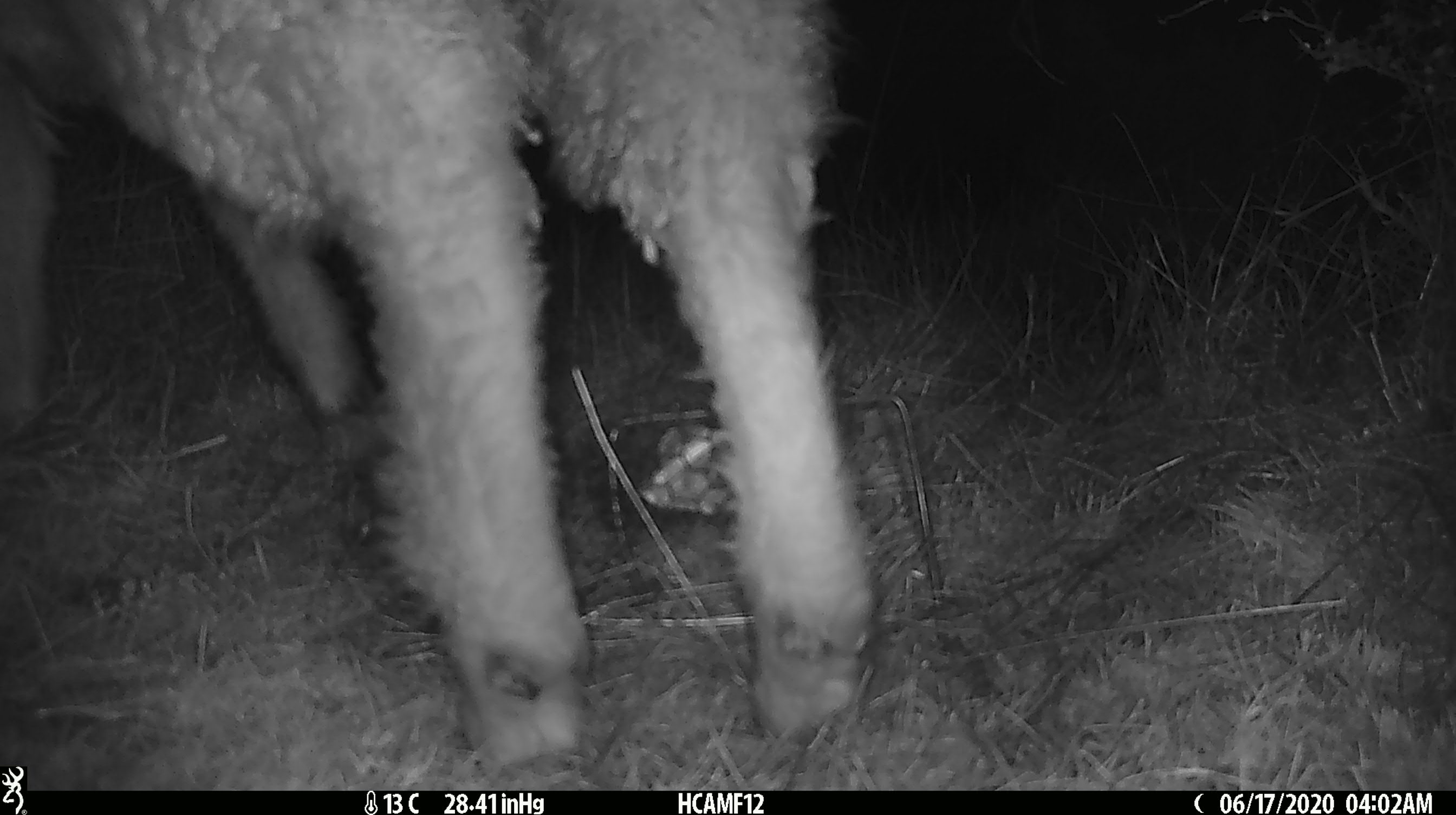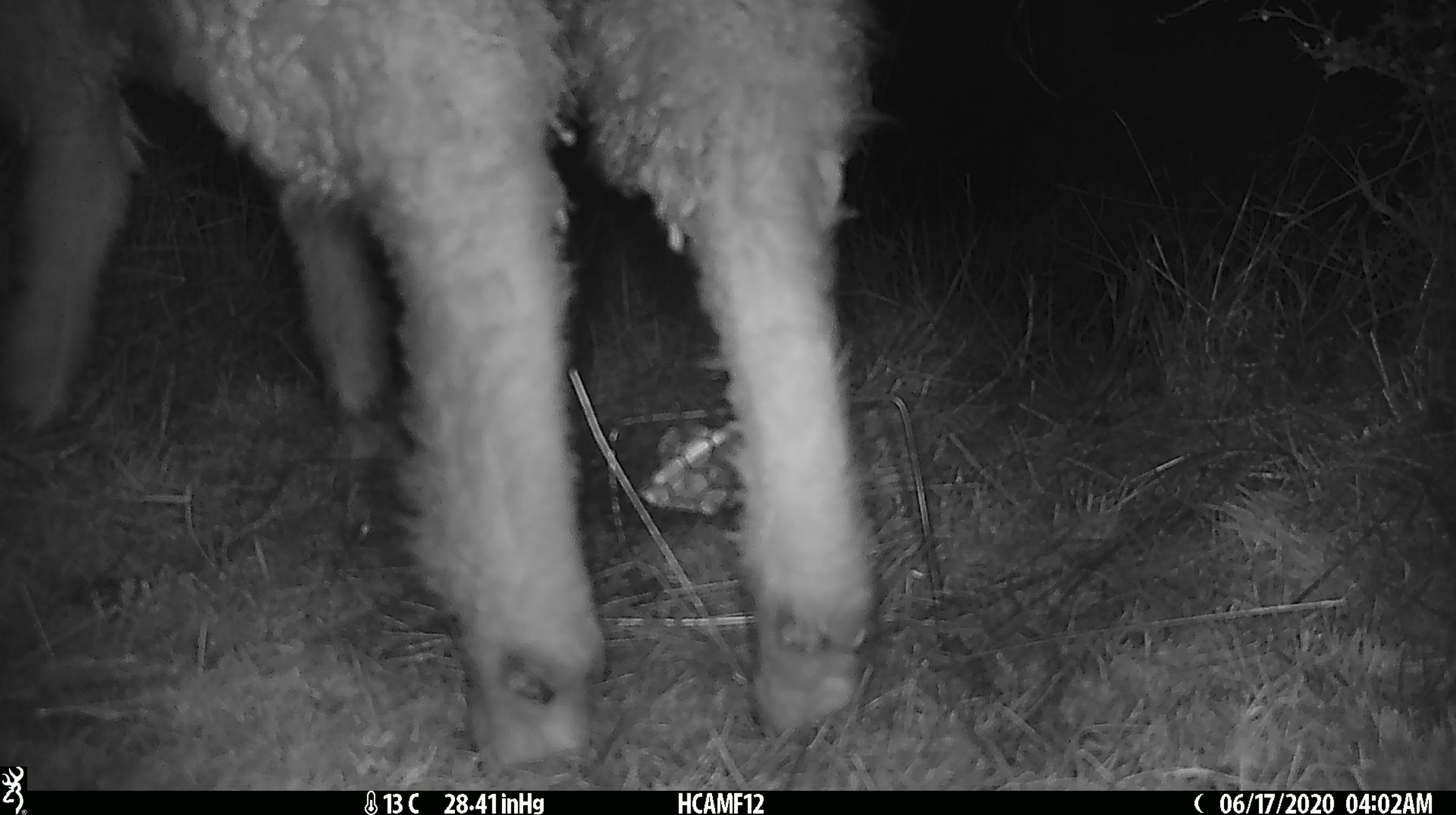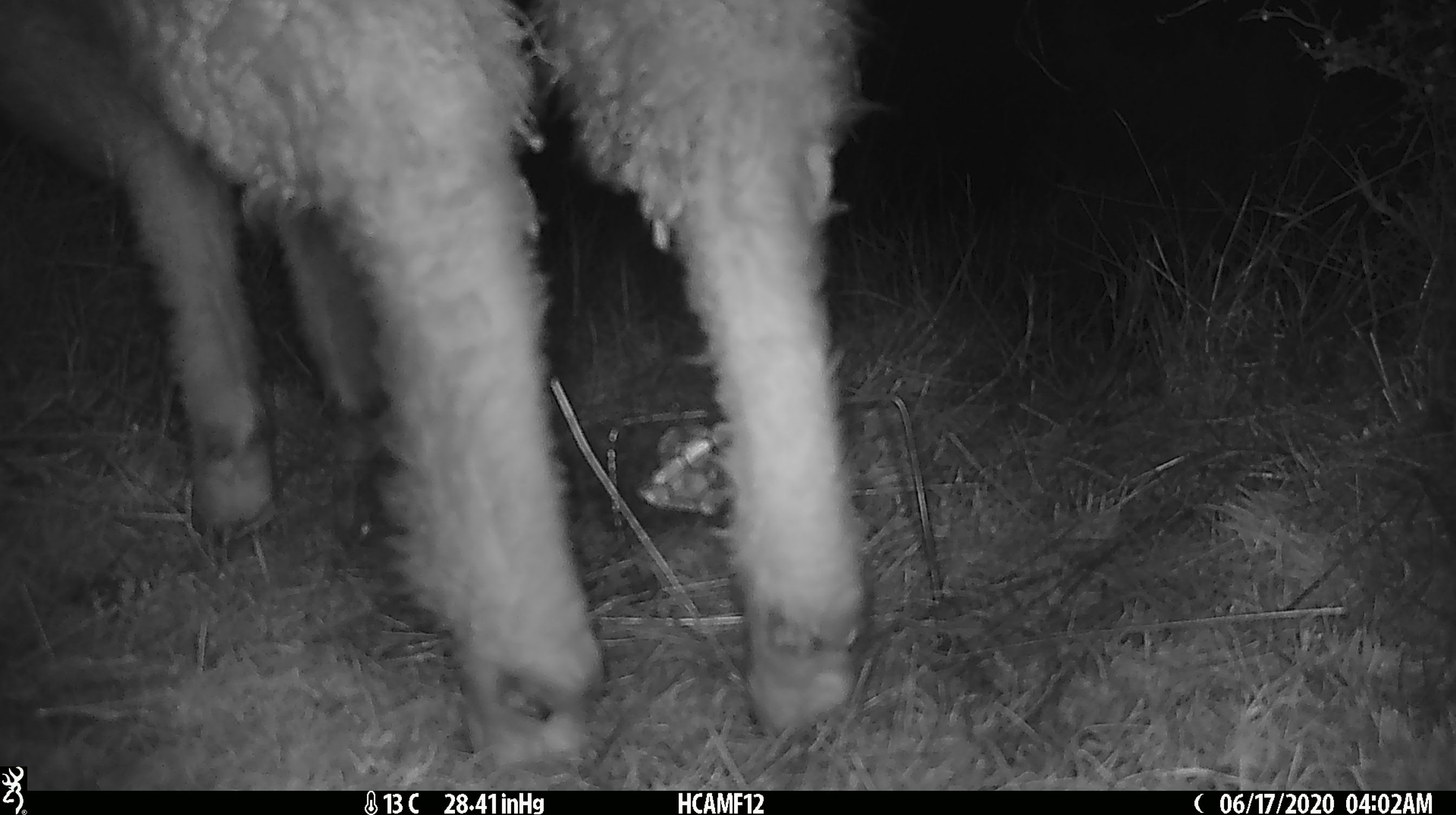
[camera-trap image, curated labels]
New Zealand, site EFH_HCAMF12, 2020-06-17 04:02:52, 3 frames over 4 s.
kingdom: Animalia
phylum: Chordata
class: Mammalia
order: Artiodactyla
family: Bovidae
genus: Ovis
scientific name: Ovis aries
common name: domestic sheep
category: sheep